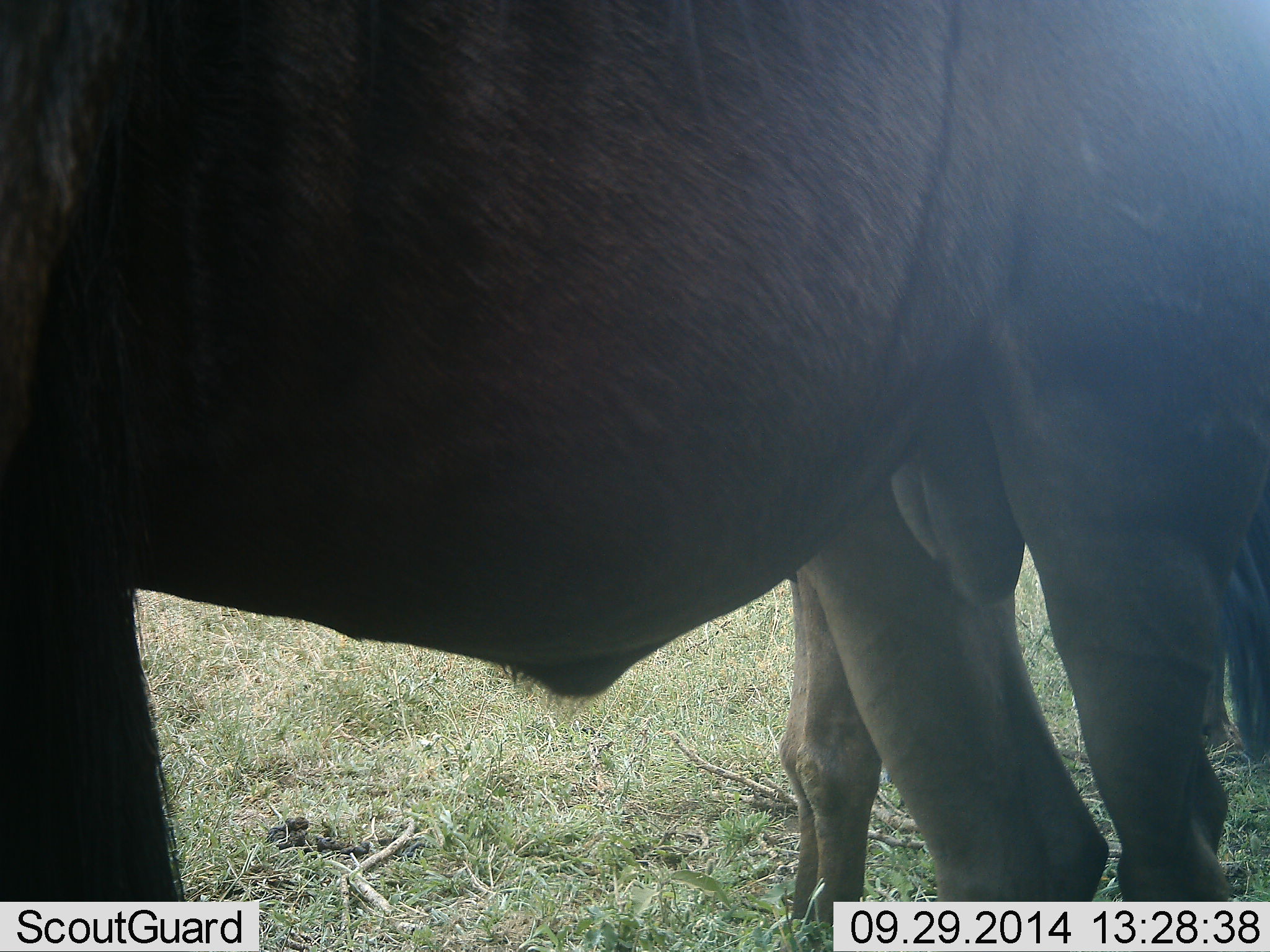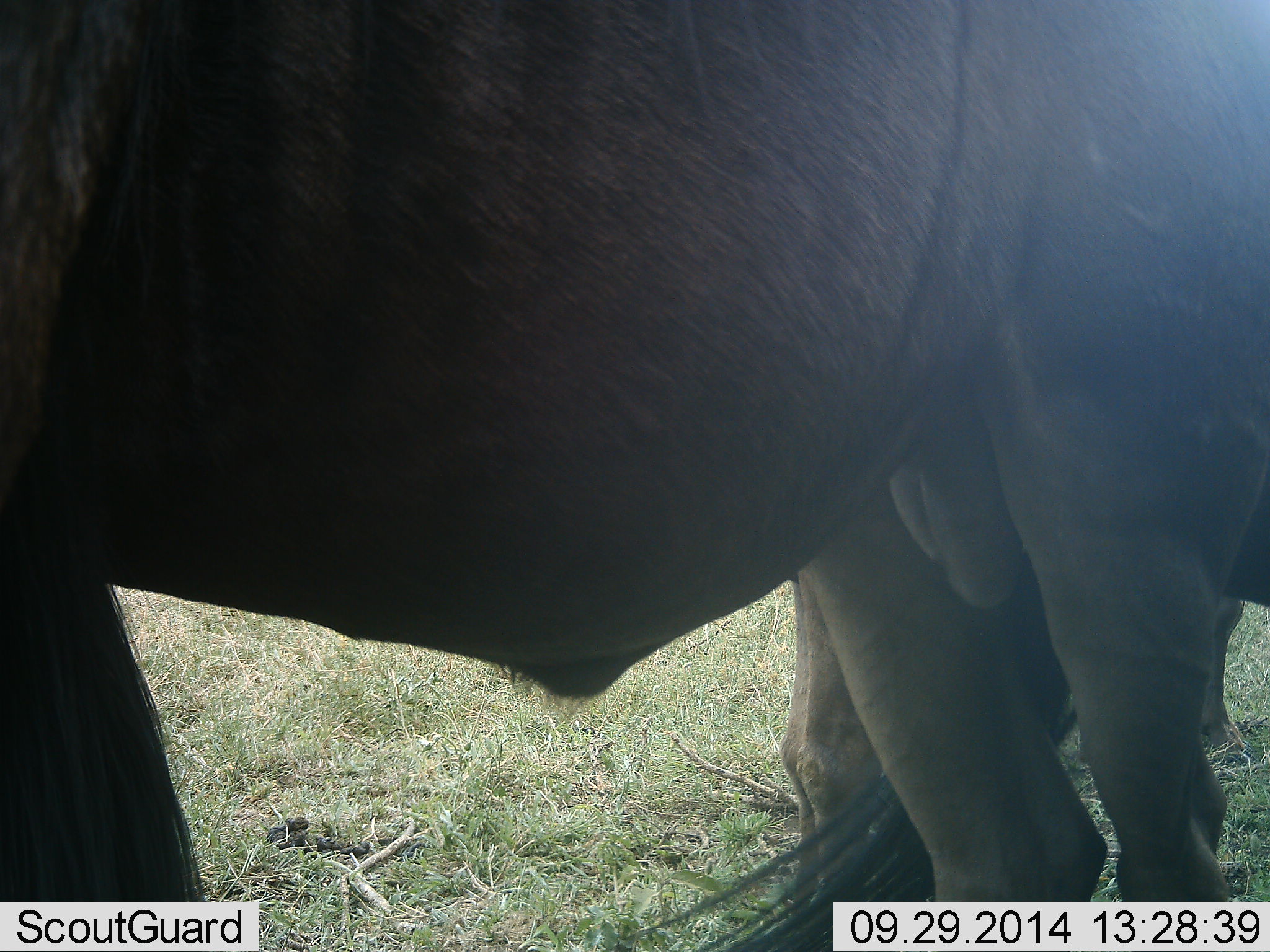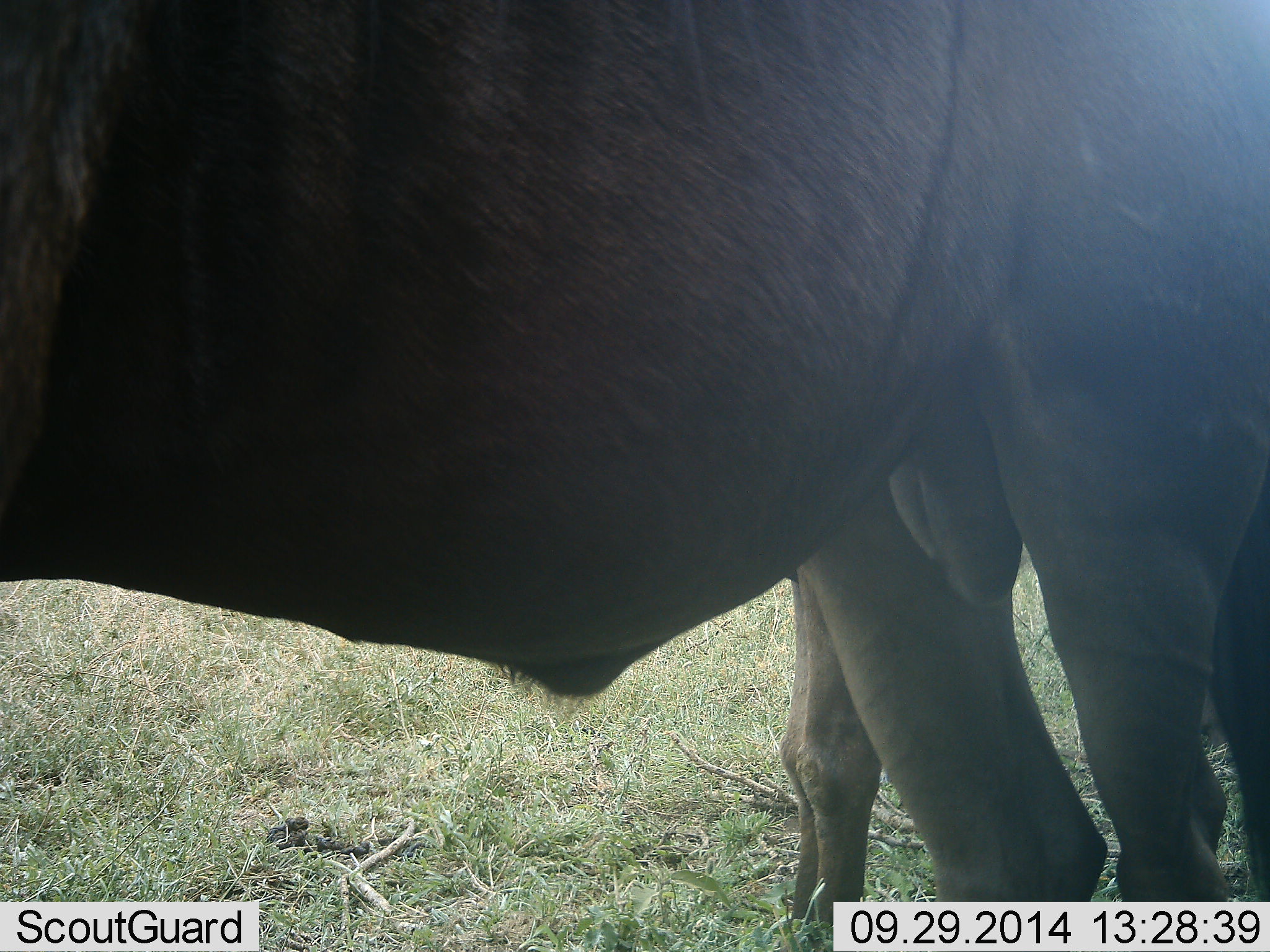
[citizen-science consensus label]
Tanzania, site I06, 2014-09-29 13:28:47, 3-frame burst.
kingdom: Animalia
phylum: Chordata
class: Mammalia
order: Artiodactyla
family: Bovidae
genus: Connochaetes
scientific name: Connochaetes taurinus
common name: blue wildebeest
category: wildebeest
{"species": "wildebeest (blue wildebeest) (Connochaetes taurinus)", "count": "2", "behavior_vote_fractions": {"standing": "100%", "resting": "0%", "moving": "0%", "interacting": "0%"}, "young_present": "10%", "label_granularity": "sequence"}